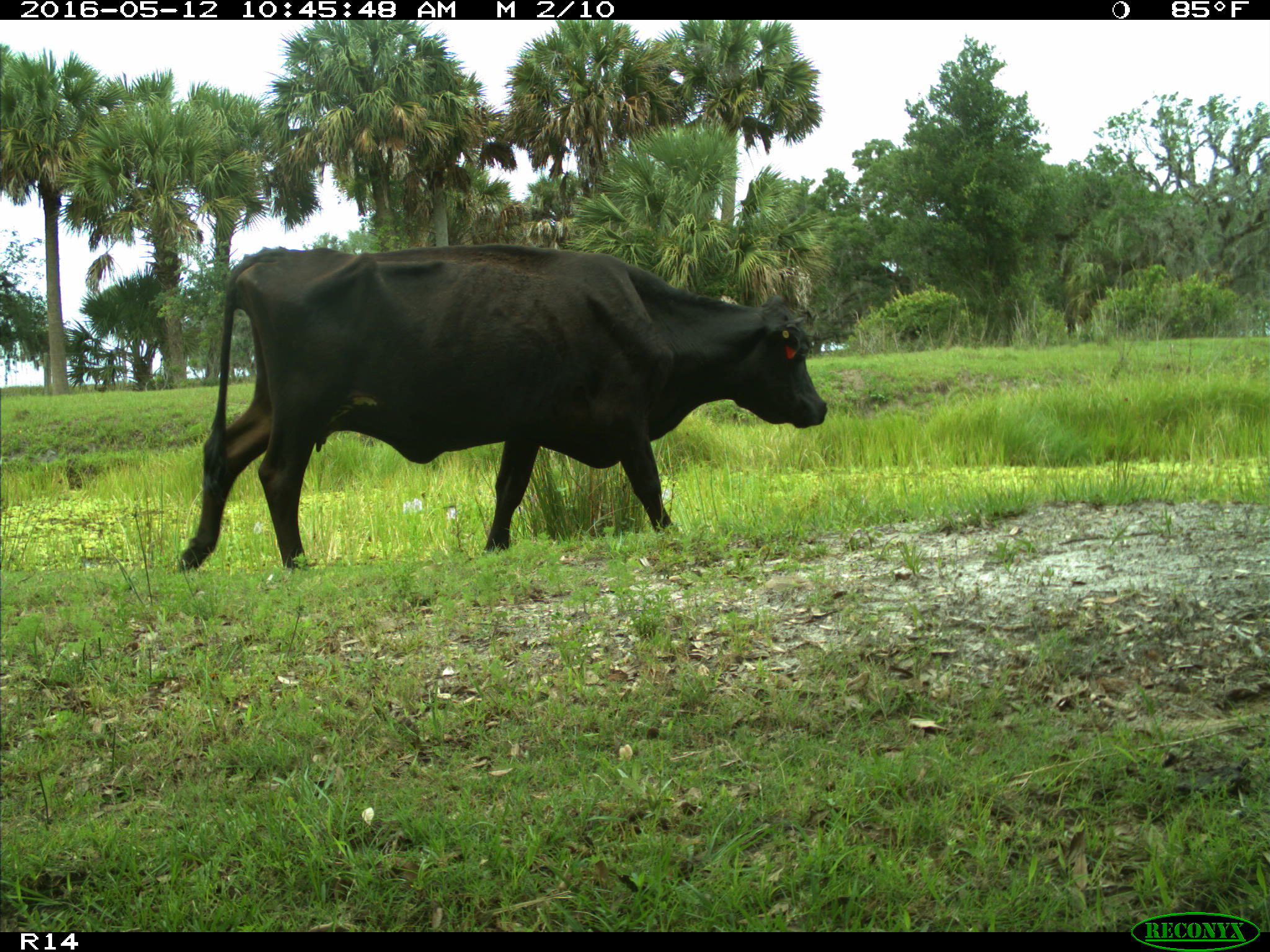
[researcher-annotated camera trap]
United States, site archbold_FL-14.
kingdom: Animalia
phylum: Chordata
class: Mammalia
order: Artiodactyla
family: Bovidae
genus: Bos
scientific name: Bos taurus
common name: domestic cow